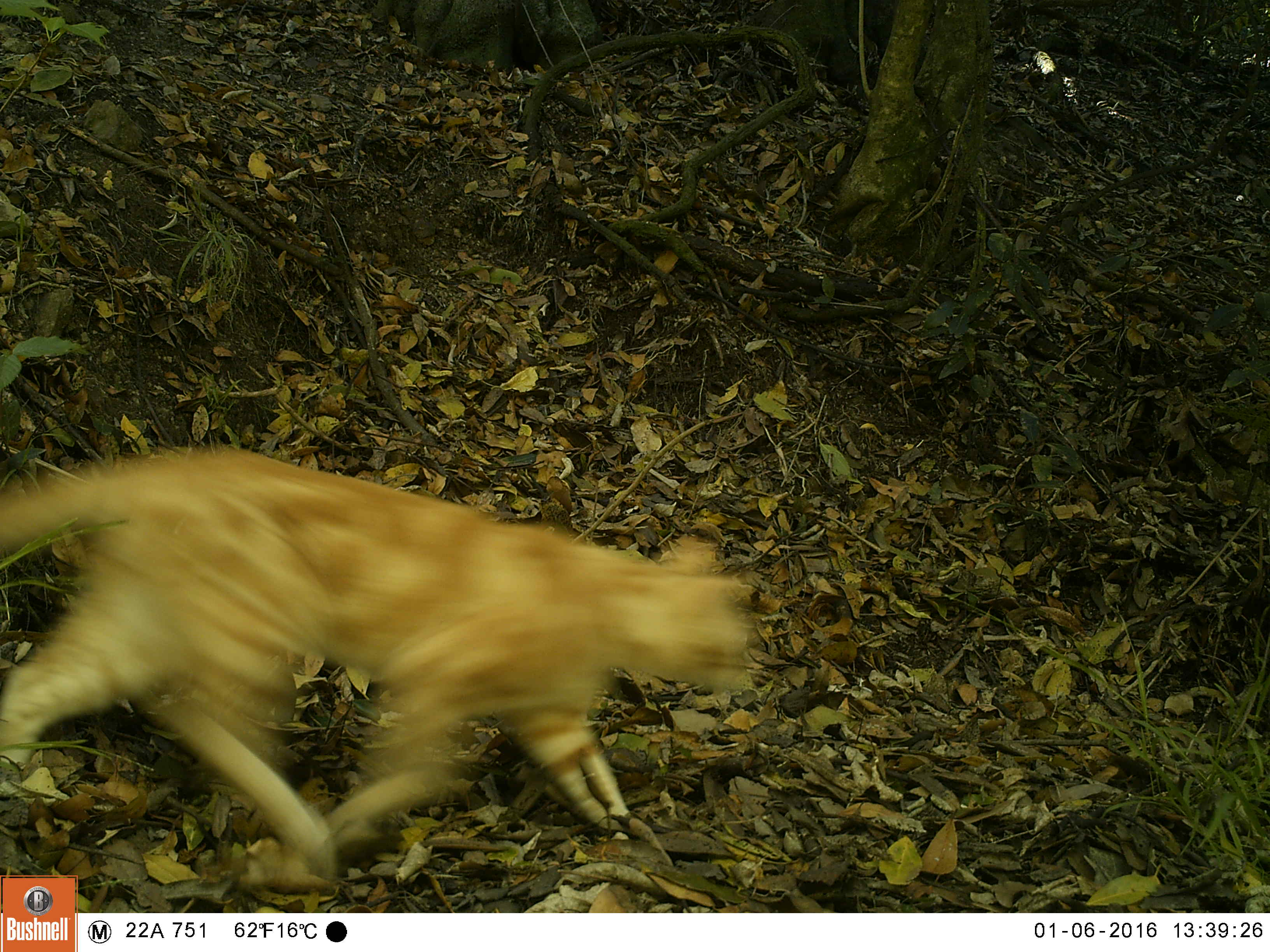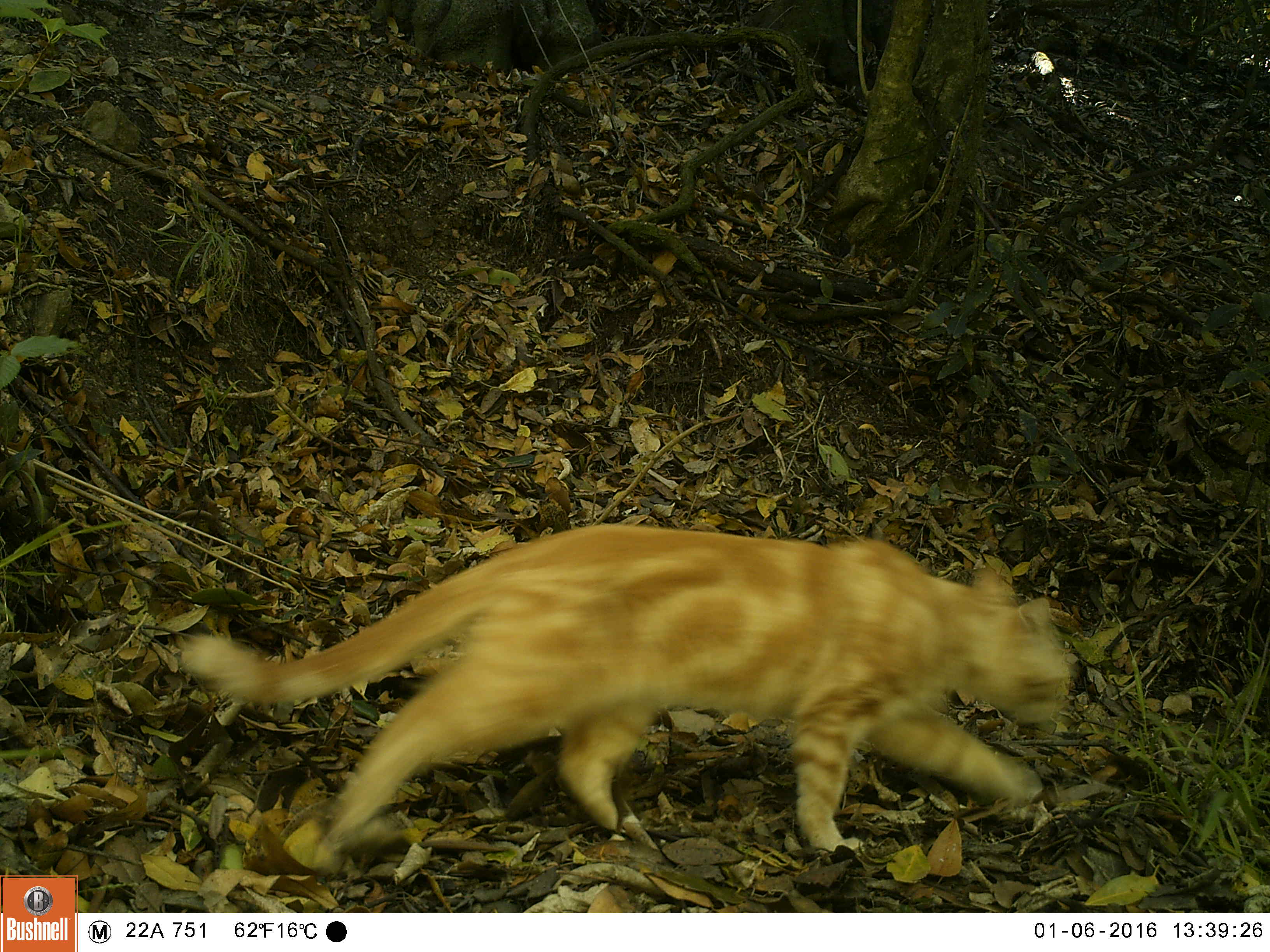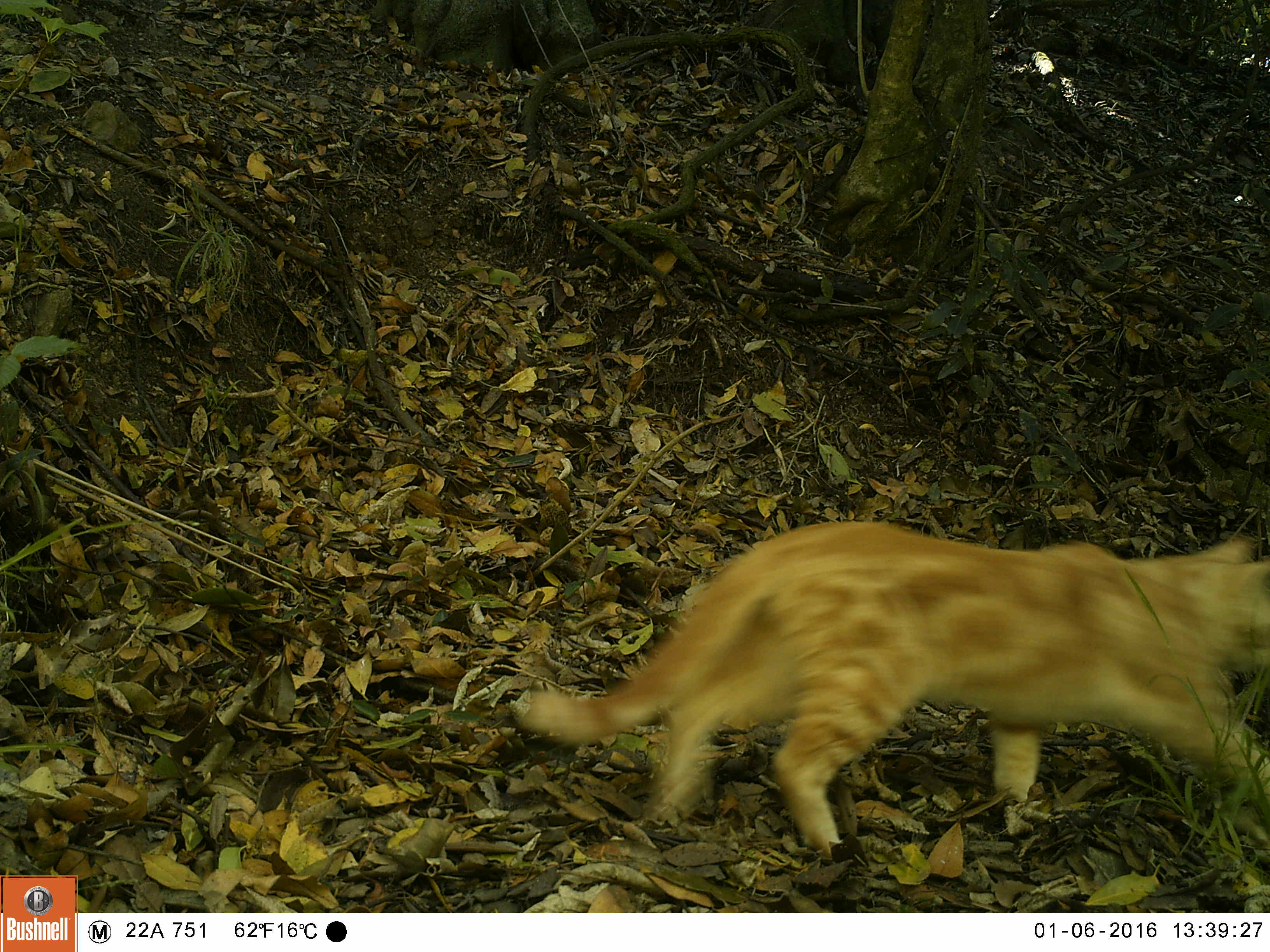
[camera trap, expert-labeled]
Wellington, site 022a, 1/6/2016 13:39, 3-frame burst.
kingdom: Animalia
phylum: Chordata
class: Mammalia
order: Carnivora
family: Felidae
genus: Felis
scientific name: Felis catus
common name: cat